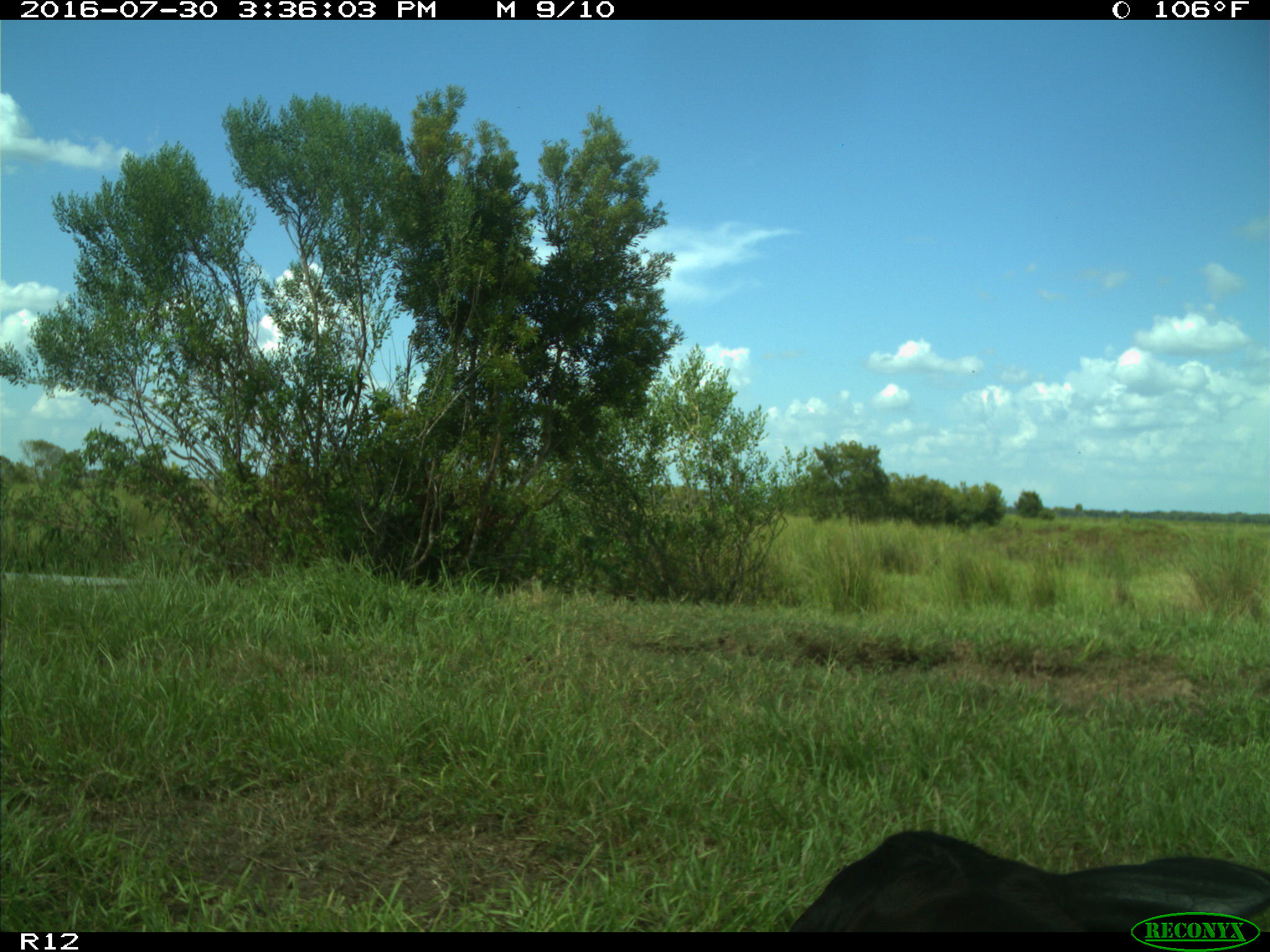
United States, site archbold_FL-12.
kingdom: Animalia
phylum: Chordata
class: Mammalia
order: Artiodactyla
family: Bovidae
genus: Bos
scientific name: Bos taurus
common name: domestic cow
Bos taurus (domestic cow).